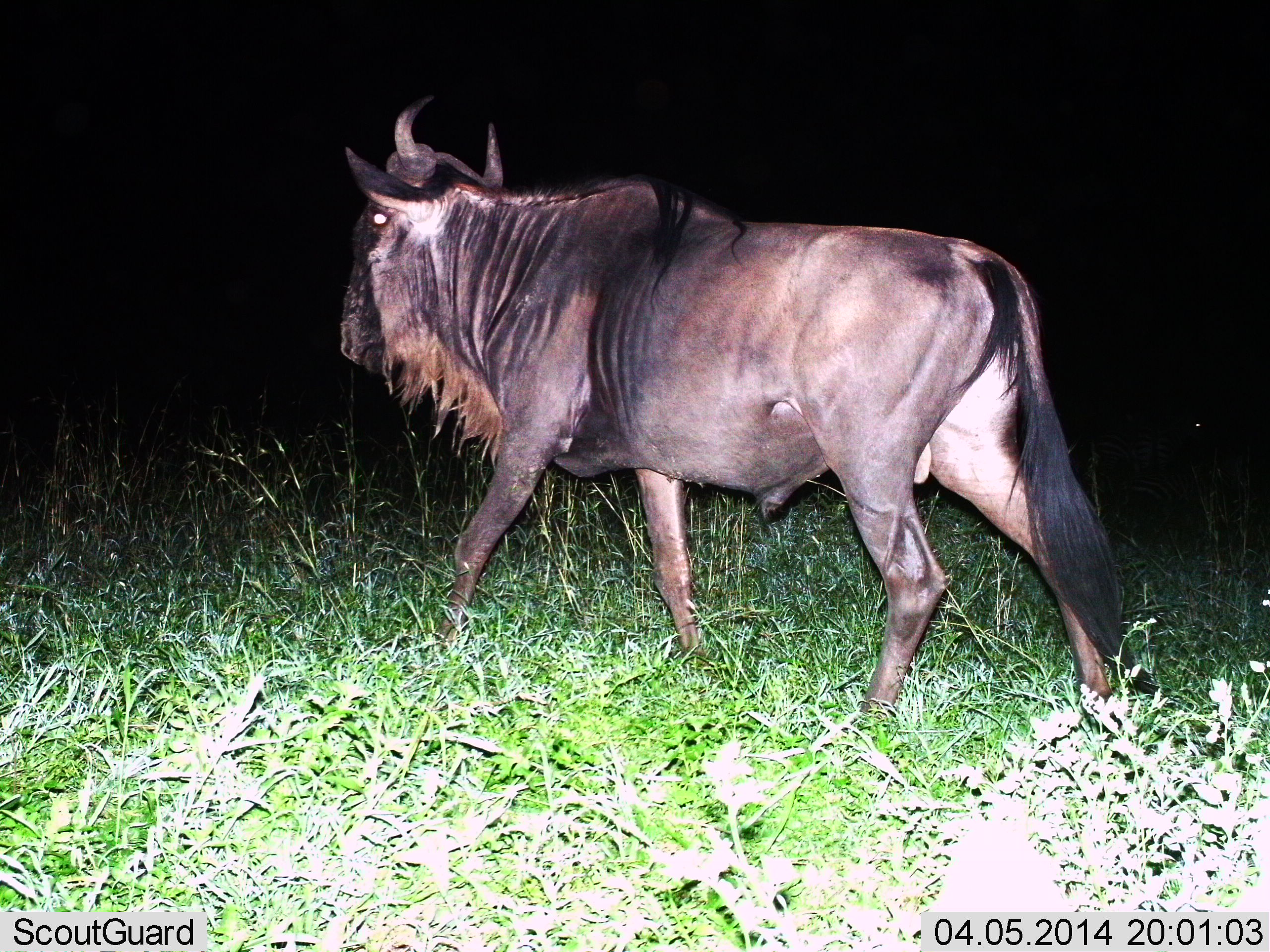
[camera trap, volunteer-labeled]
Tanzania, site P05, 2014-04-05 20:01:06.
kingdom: Animalia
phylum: Chordata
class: Mammalia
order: Artiodactyla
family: Bovidae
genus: Connochaetes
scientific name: Connochaetes taurinus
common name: blue wildebeest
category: wildebeest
Wildebeest (blue wildebeest) (Connochaetes taurinus), count 1. Behavior (volunteer vote fractions): standing 10%, resting 0%, moving 90%, interacting 0%. Young present (vote fraction): 0%. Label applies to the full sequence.